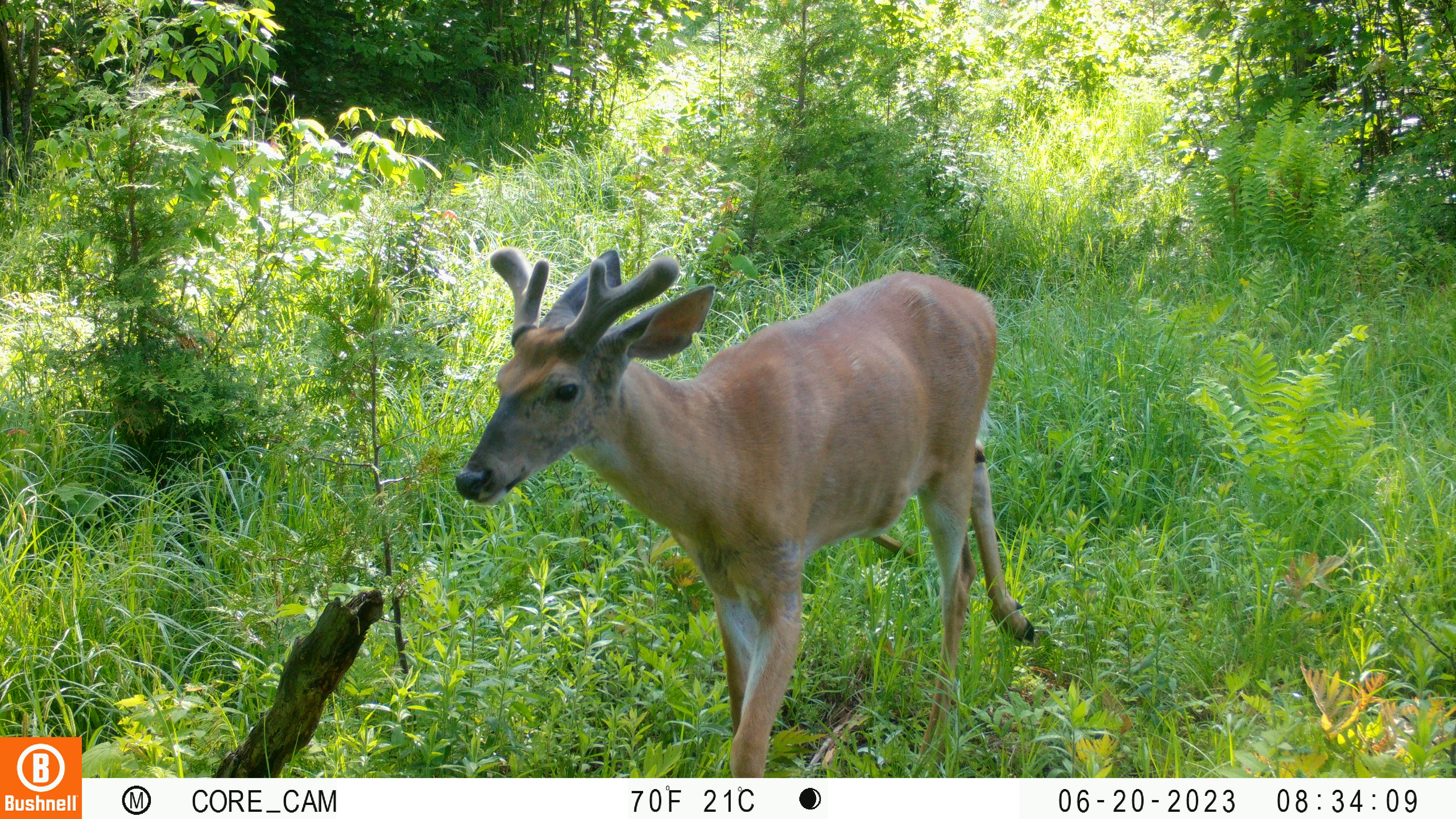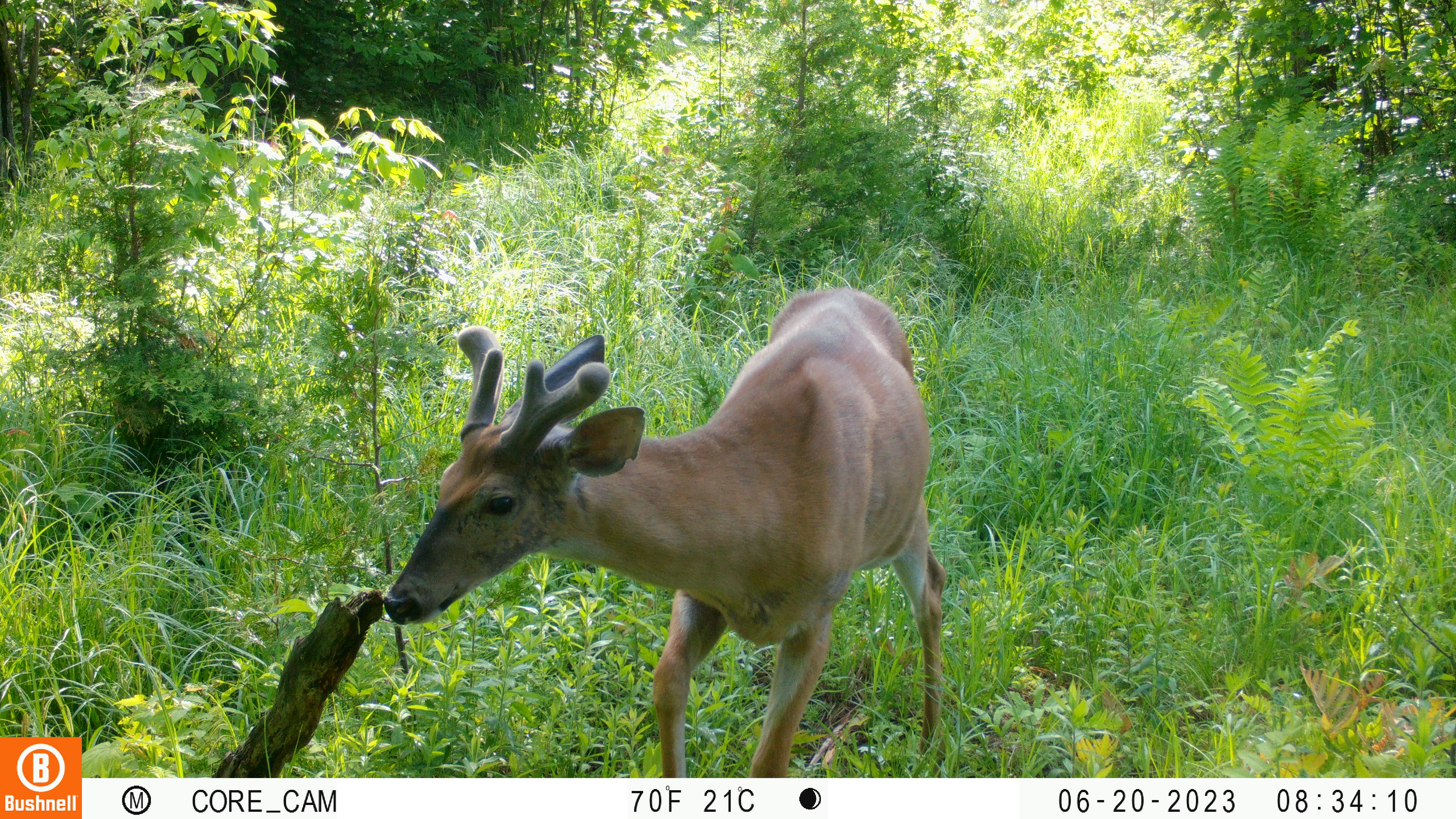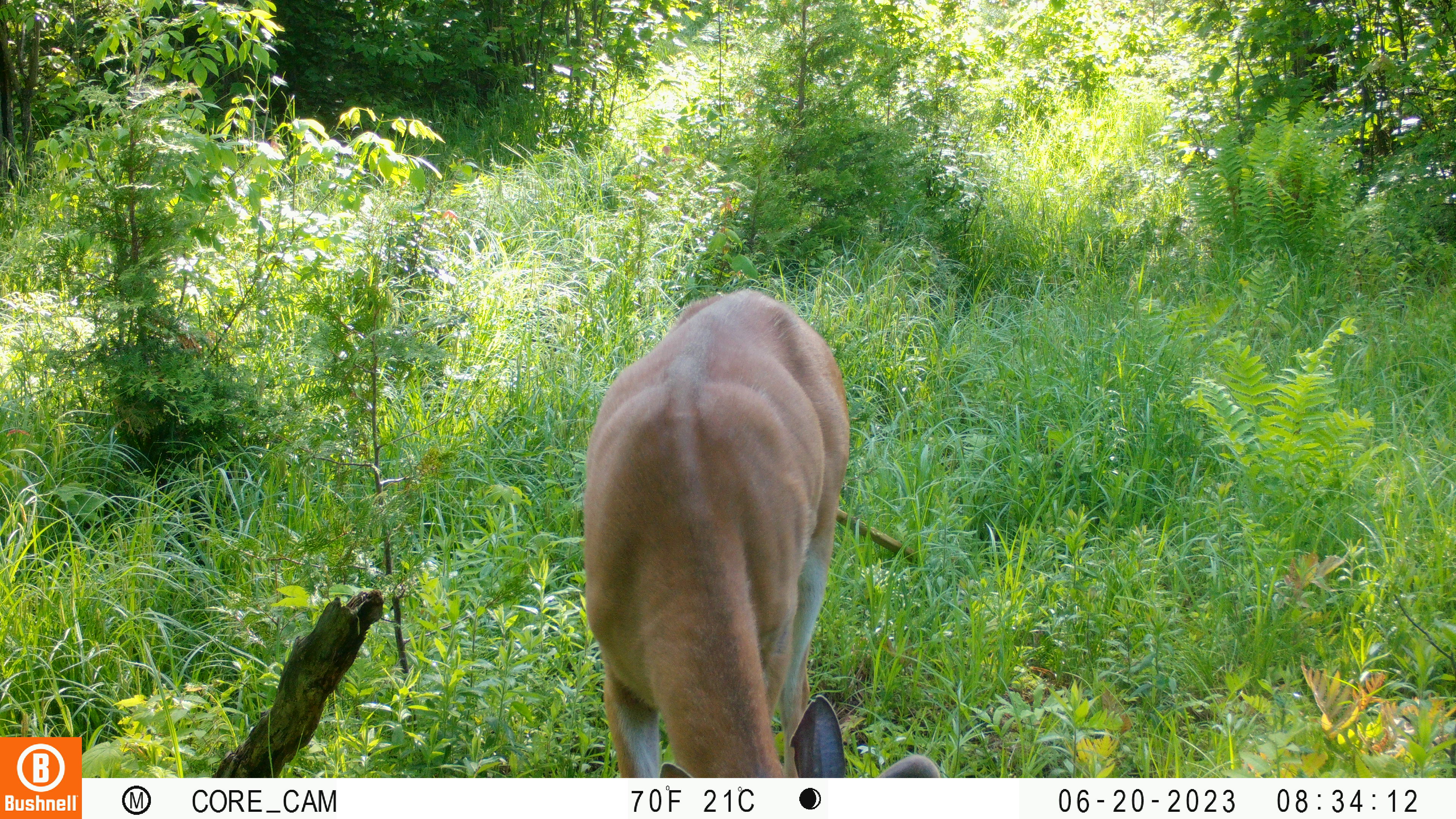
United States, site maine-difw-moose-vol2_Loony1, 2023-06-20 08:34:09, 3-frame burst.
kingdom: Animalia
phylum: Chordata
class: Mammalia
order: Artiodactyla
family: Cervidae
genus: Odocoileus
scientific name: Odocoileus virginianus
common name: white-tailed deer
White-tailed deer (Odocoileus virginianus).